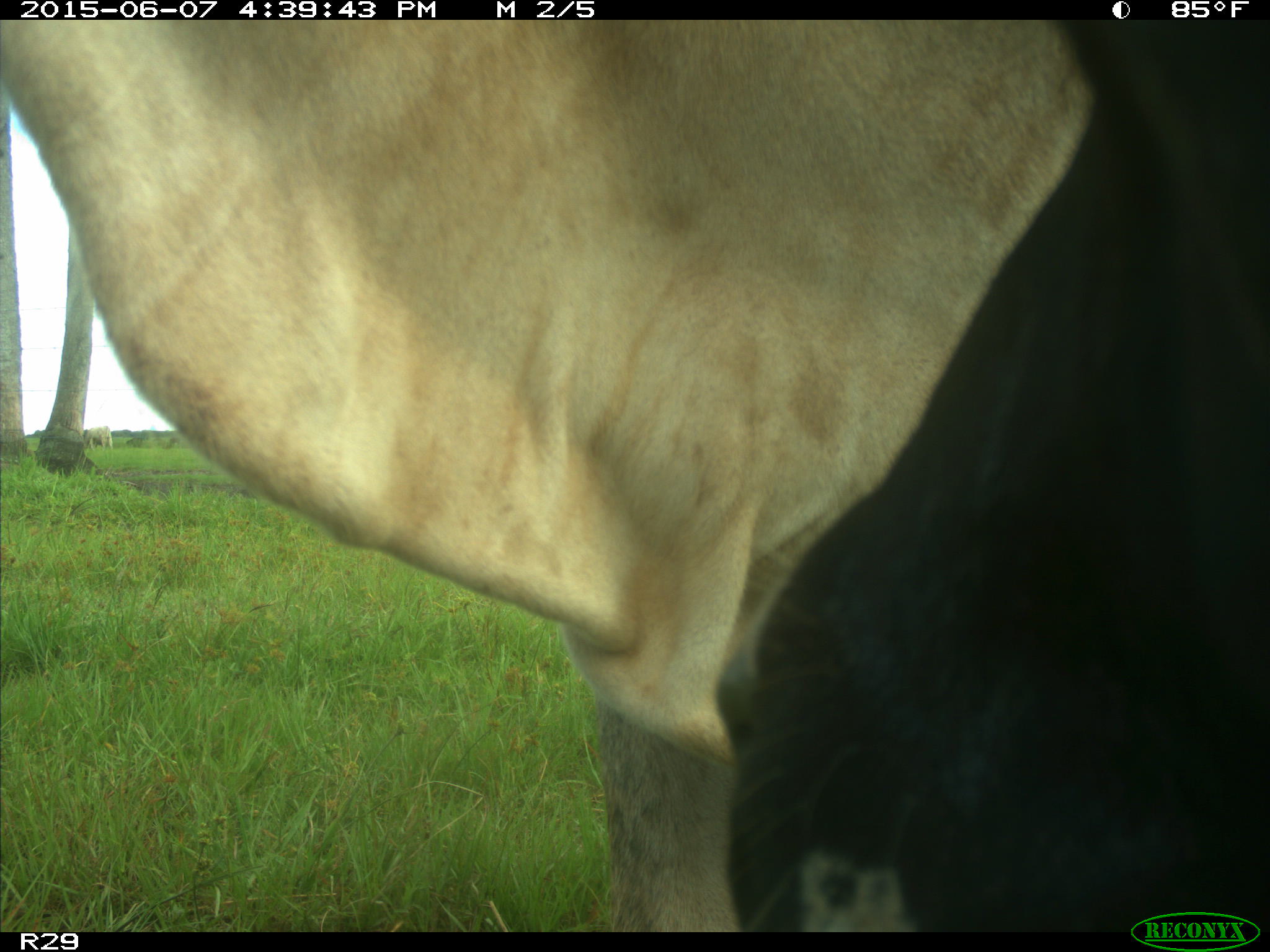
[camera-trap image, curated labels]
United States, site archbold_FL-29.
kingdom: Animalia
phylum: Chordata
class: Mammalia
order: Artiodactyla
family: Bovidae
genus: Bos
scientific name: Bos taurus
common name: domestic cow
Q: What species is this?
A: Bos taurus (domestic cow).